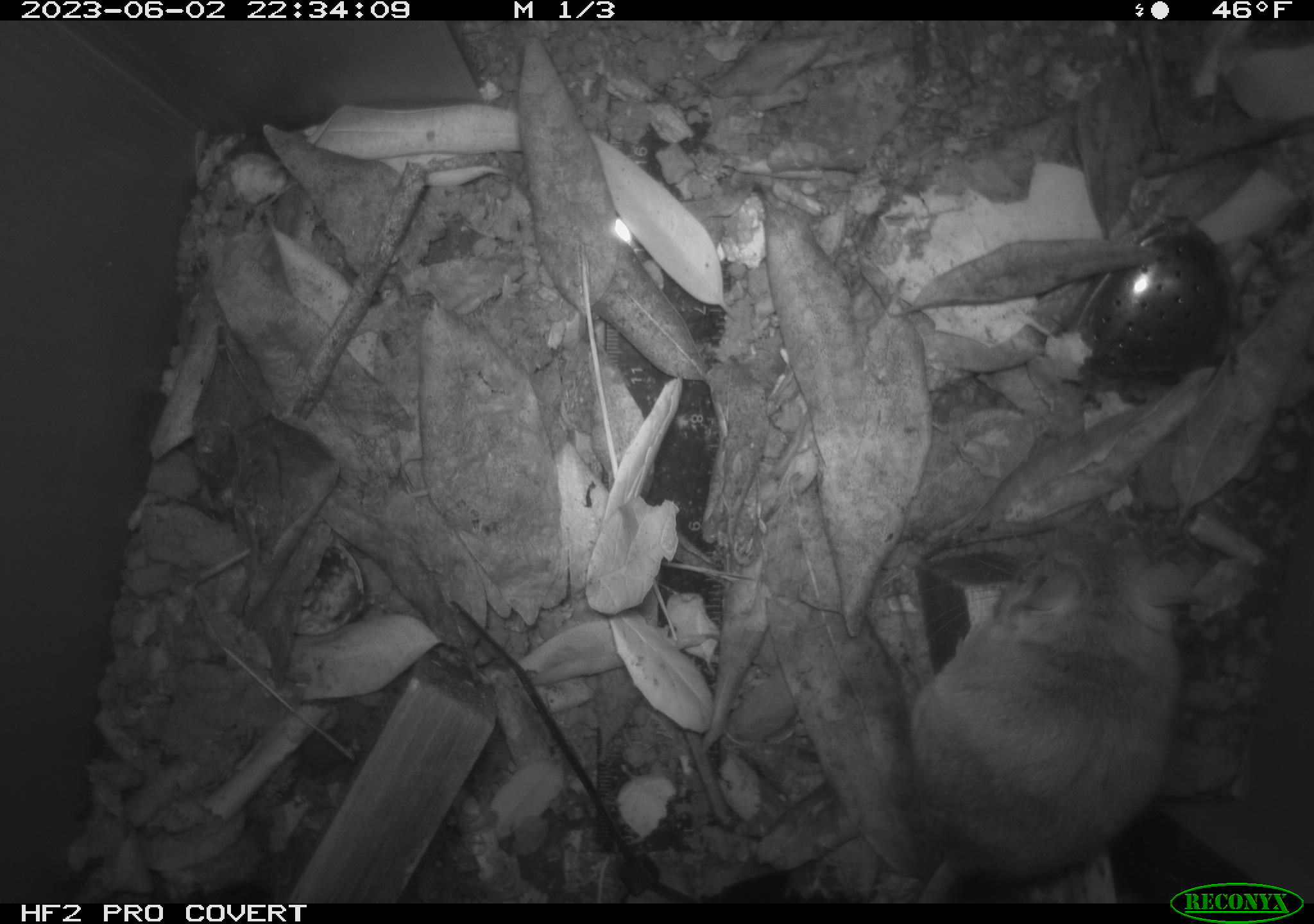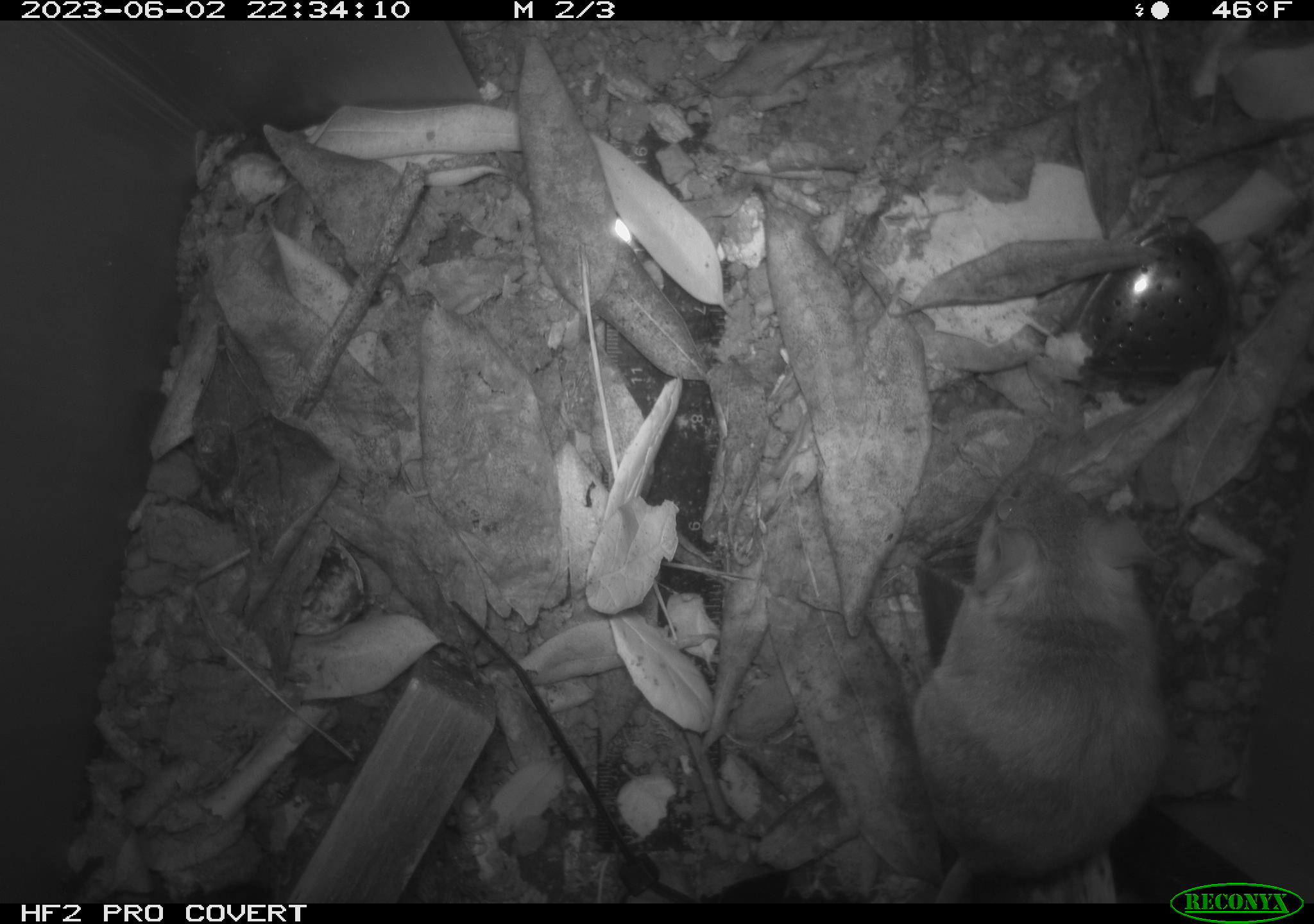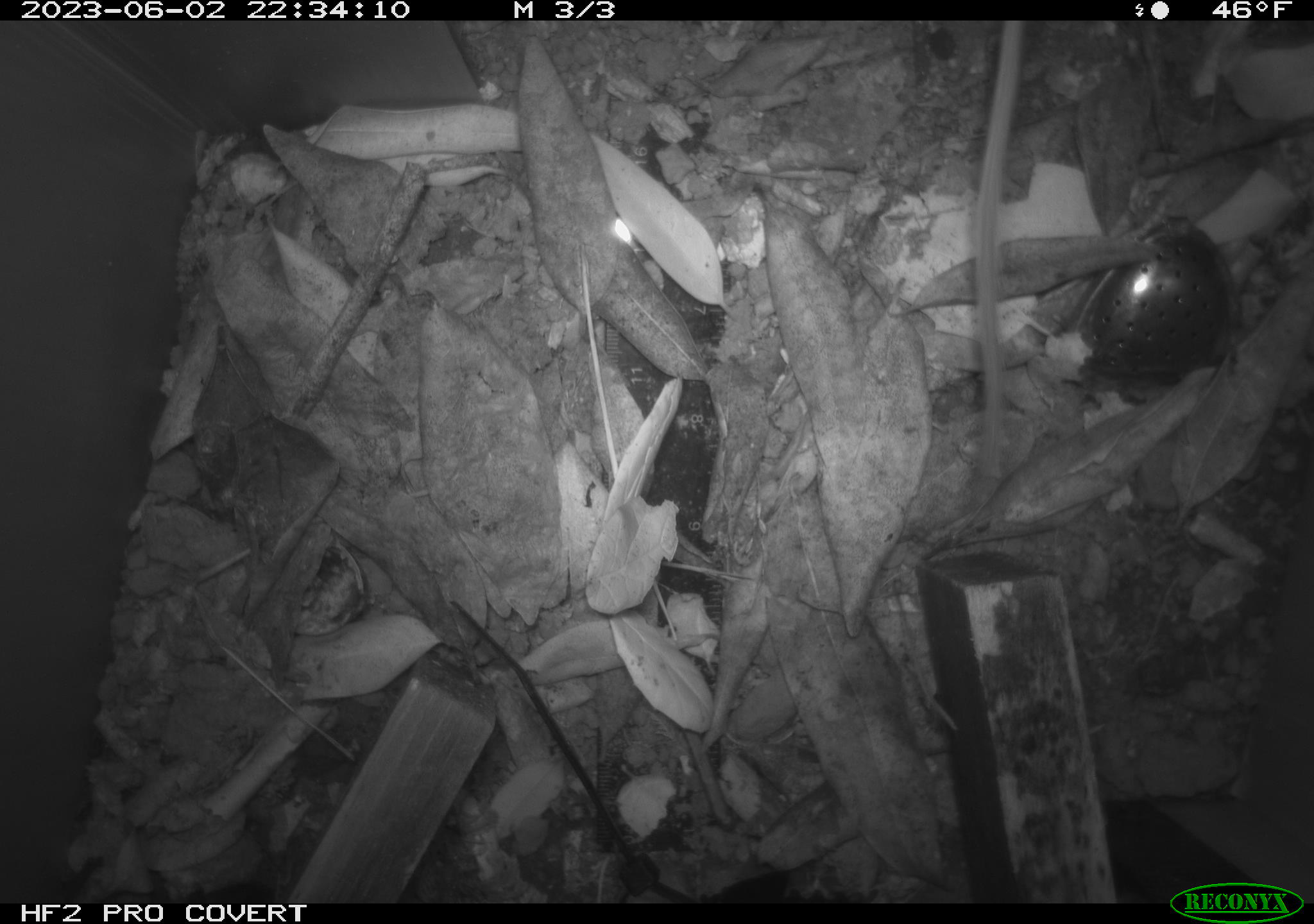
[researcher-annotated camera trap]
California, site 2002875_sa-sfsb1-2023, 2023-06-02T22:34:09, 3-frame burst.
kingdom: Animalia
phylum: Chordata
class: Mammalia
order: Rodentia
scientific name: Rodentia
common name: mouse species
Mouse species (Rodentia).